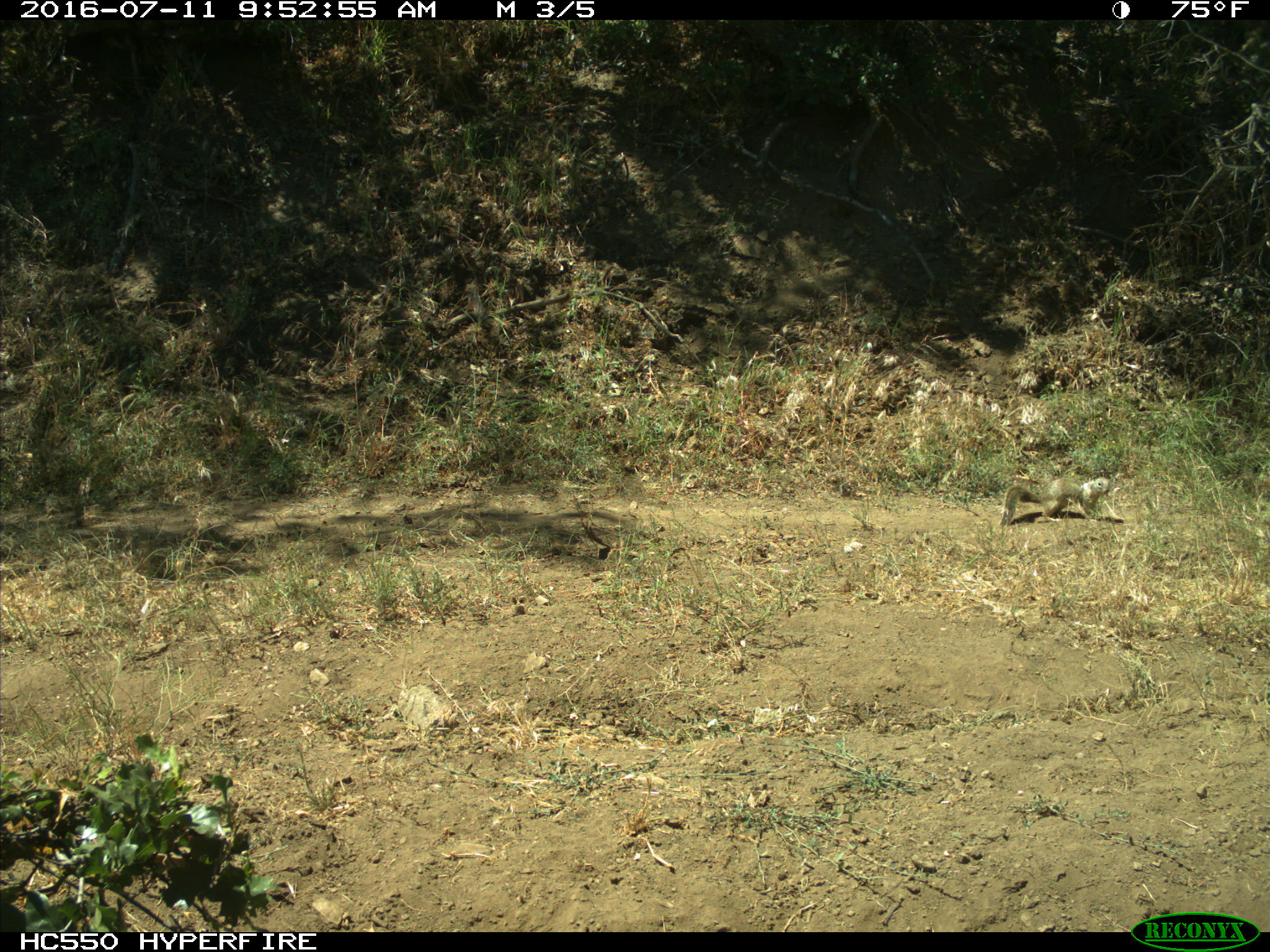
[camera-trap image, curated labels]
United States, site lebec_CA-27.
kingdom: Animalia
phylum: Chordata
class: Mammalia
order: Rodentia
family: Sciuridae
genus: Otospermophilus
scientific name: Otospermophilus beecheyi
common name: california ground squirrel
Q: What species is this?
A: Otospermophilus beecheyi (california ground squirrel).